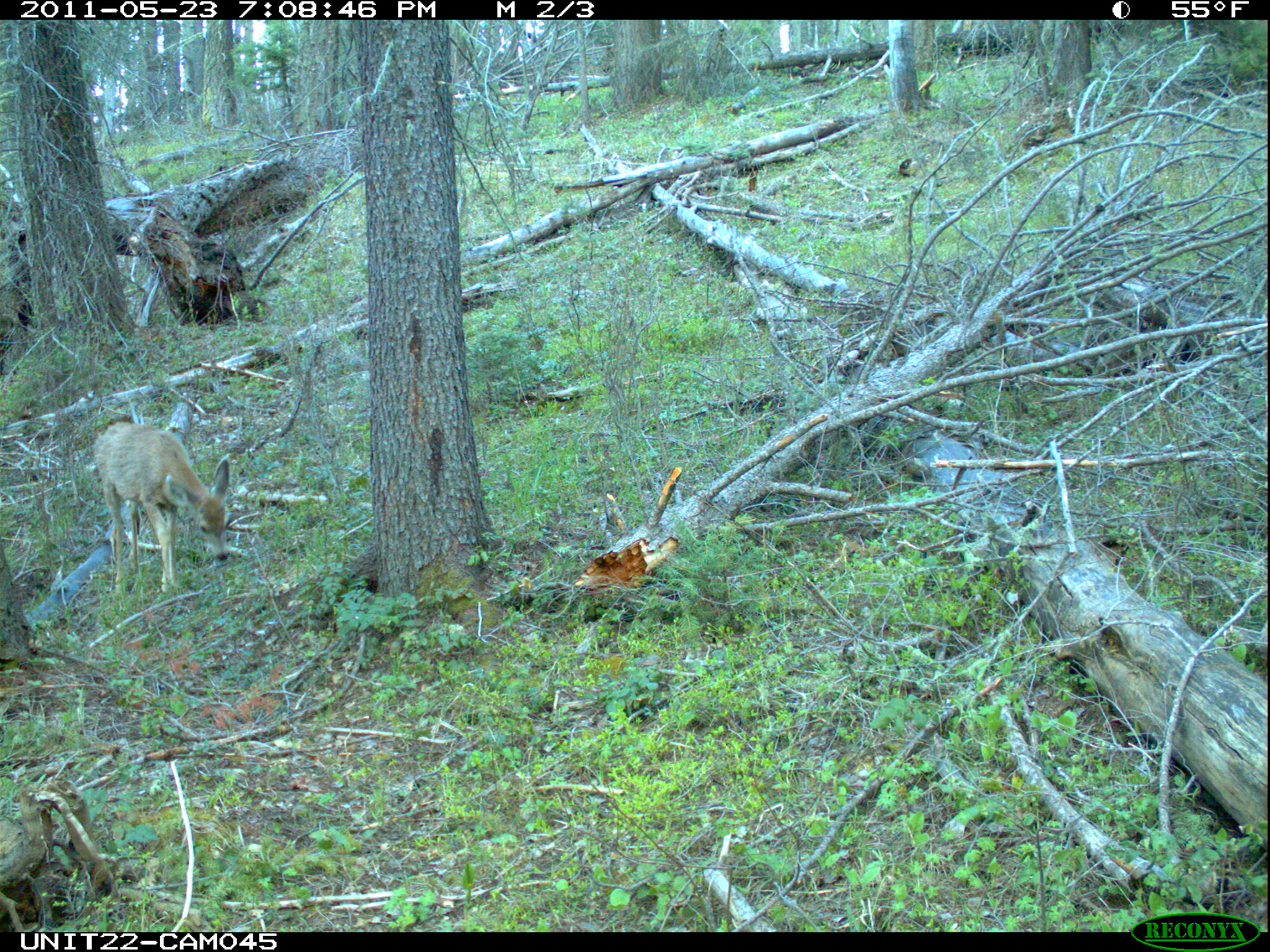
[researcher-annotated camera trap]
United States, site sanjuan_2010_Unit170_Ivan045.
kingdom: Animalia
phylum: Chordata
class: Mammalia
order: Artiodactyla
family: Cervidae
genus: Odocoileus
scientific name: Odocoileus hemionus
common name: mule deer